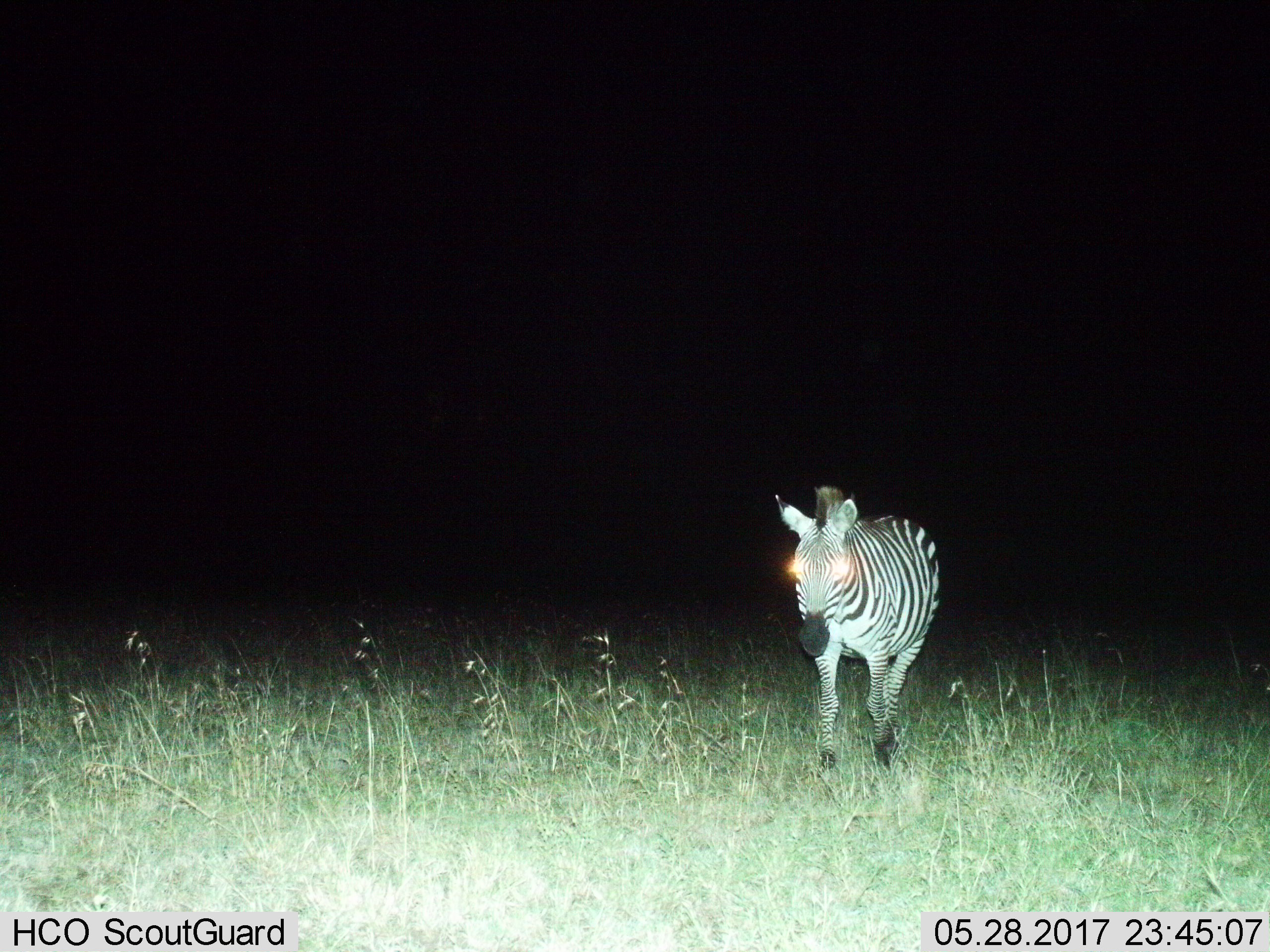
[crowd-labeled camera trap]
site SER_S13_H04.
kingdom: Animalia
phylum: Chordata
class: Mammalia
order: Perissodactyla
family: Equidae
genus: Equus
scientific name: Equus quagga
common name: plains zebra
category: zebraplains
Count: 1.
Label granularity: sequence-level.